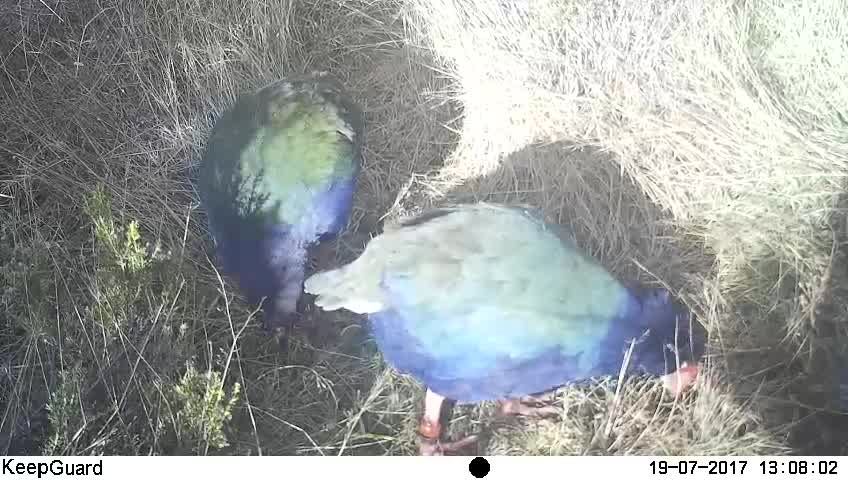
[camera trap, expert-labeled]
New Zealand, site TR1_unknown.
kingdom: Animalia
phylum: Chordata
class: Aves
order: Gruiformes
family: Rallidae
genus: Porphyrio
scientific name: Porphyrio mantelli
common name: takahe